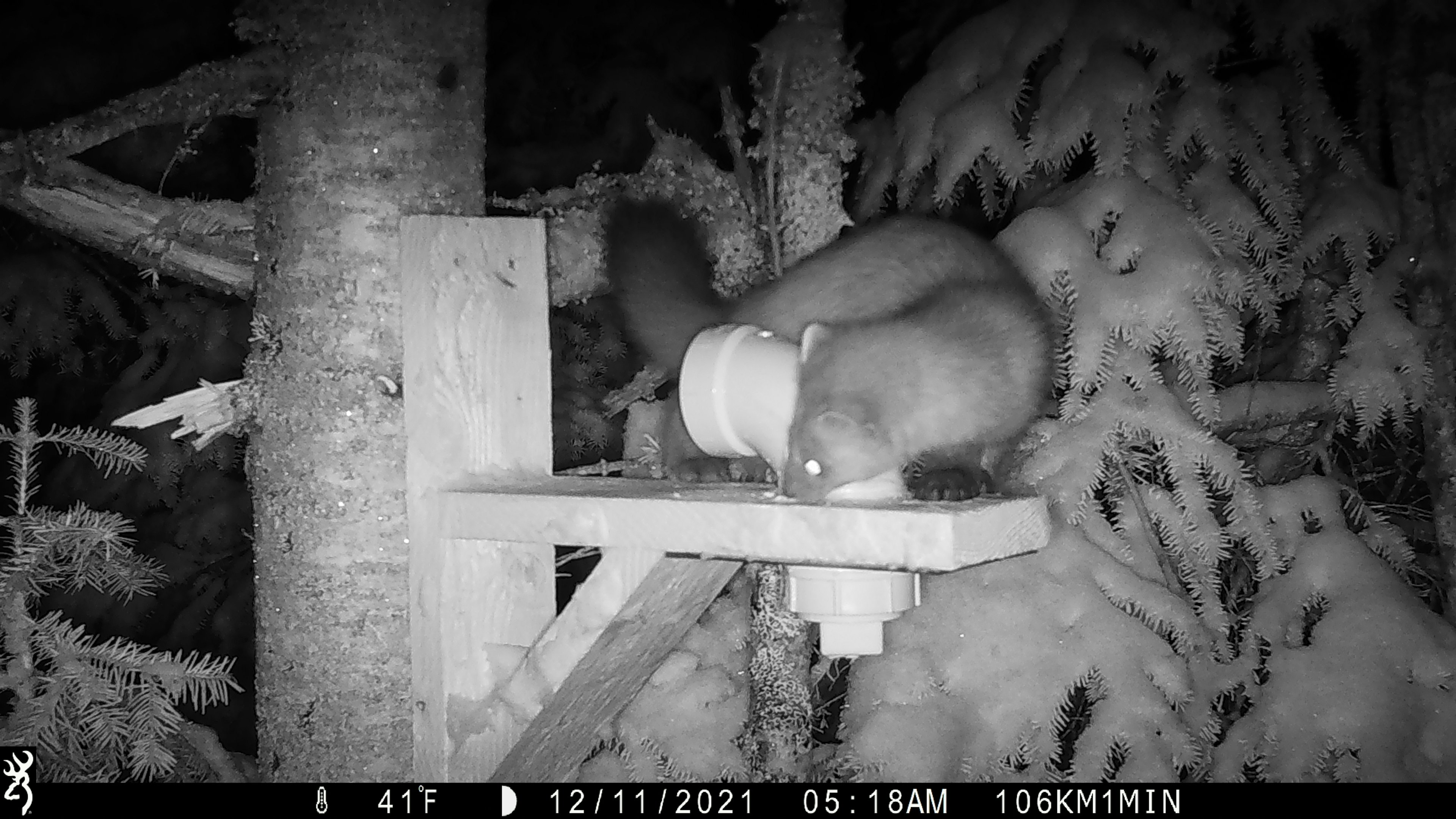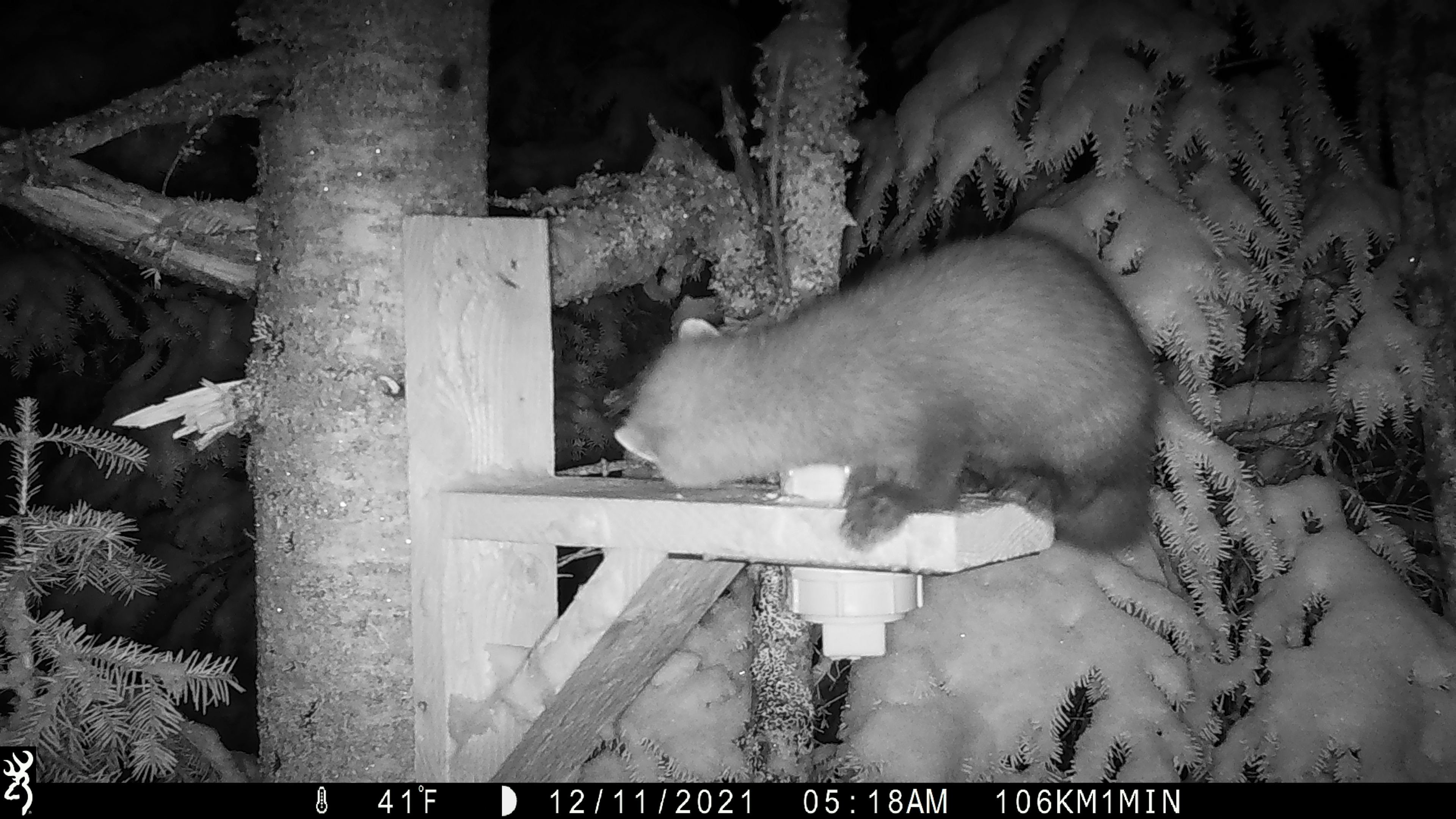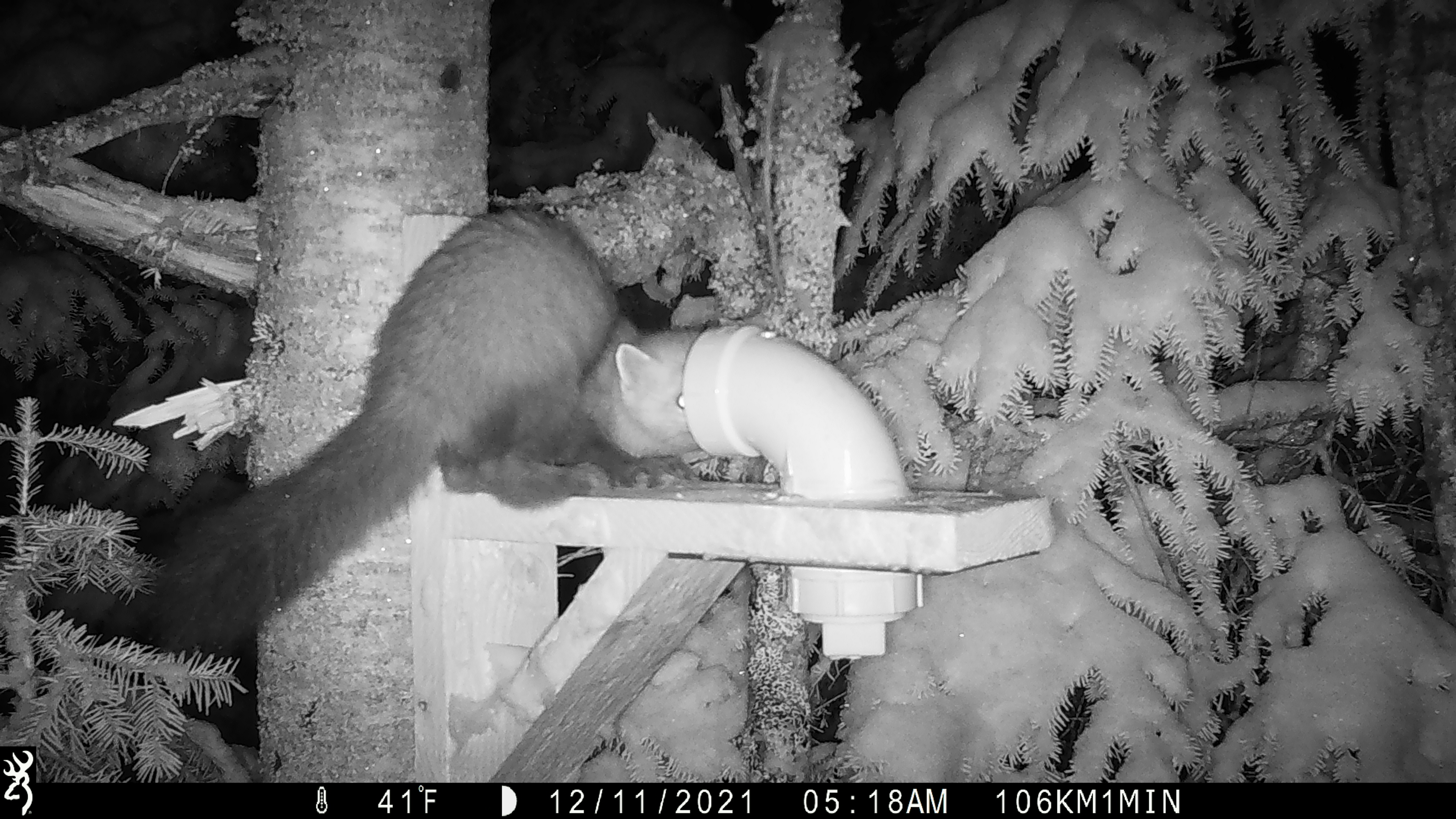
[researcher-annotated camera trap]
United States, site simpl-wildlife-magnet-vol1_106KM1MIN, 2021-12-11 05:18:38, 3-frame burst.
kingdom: Animalia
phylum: Chordata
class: Mammalia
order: Carnivora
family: Mustelidae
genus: Martes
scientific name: Martes americana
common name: american marten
American marten (Martes americana).